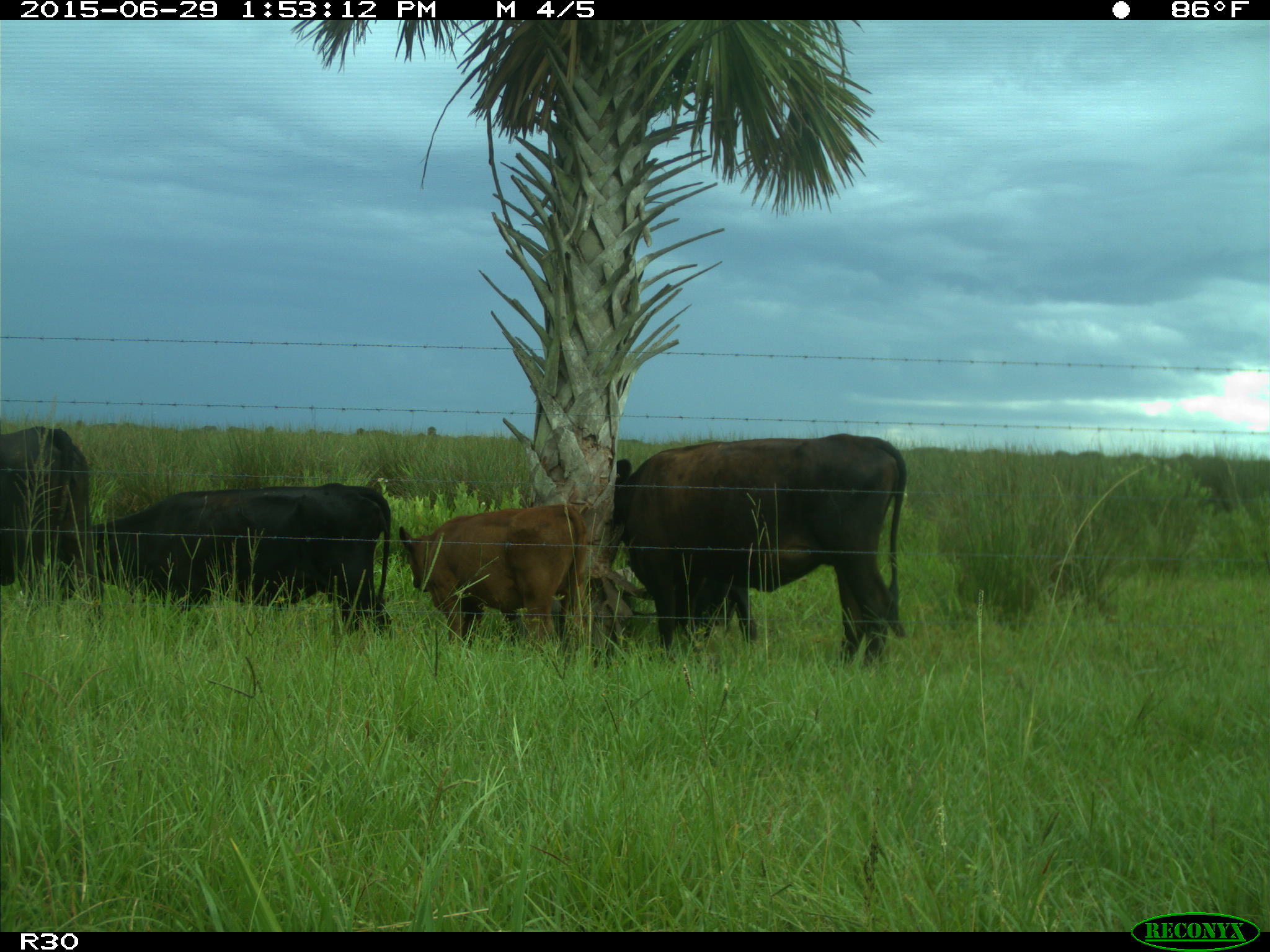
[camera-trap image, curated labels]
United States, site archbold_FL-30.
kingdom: Animalia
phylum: Chordata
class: Mammalia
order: Artiodactyla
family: Bovidae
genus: Bos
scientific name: Bos taurus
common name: domestic cow